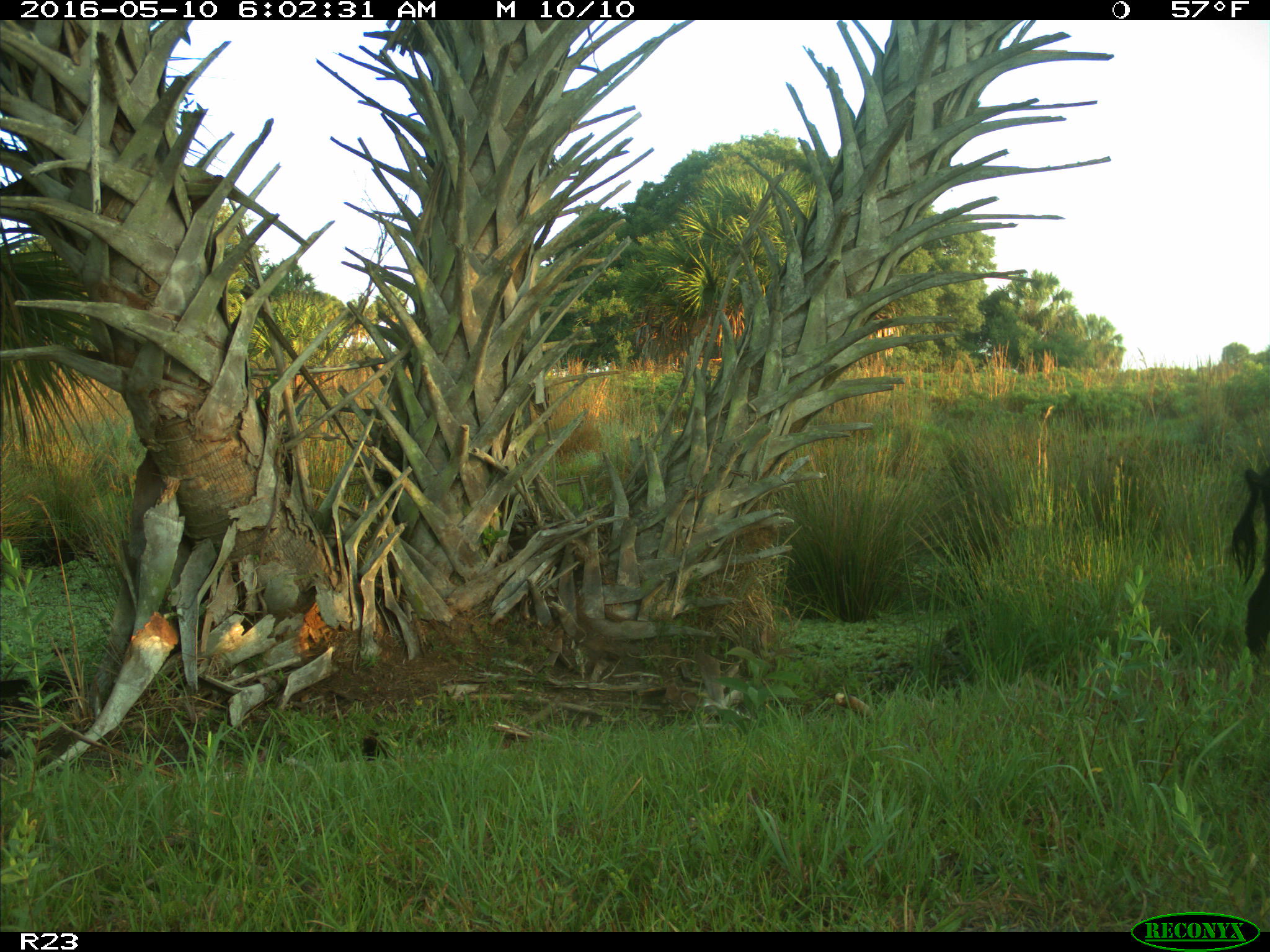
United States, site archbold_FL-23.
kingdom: Animalia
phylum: Chordata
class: Mammalia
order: Artiodactyla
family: Suidae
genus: Sus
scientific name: Sus scrofa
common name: wild boar